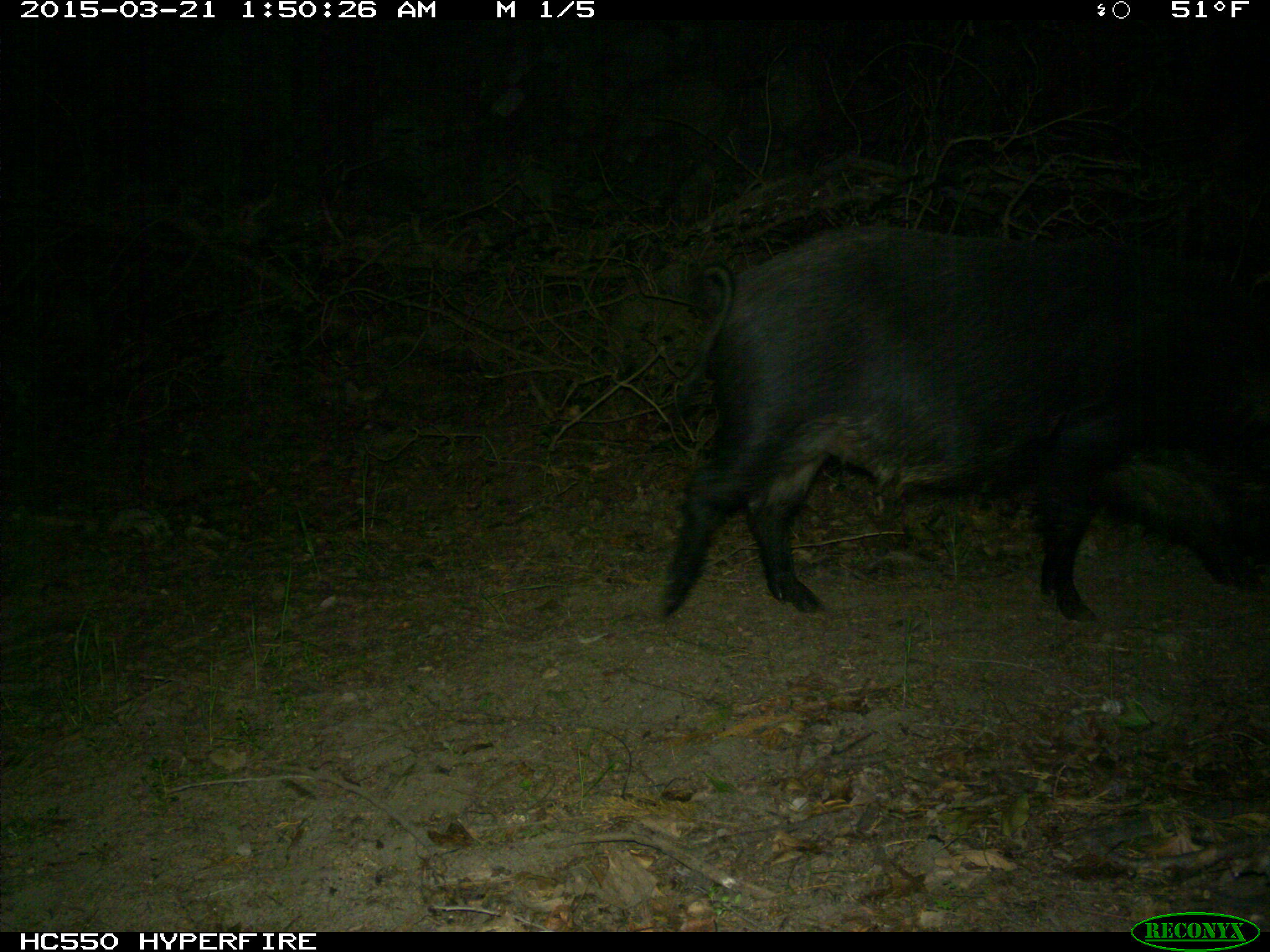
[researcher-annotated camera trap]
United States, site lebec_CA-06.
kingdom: Animalia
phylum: Chordata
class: Mammalia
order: Artiodactyla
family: Suidae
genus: Sus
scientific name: Sus scrofa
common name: wild boar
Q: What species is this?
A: Sus scrofa (wild boar).